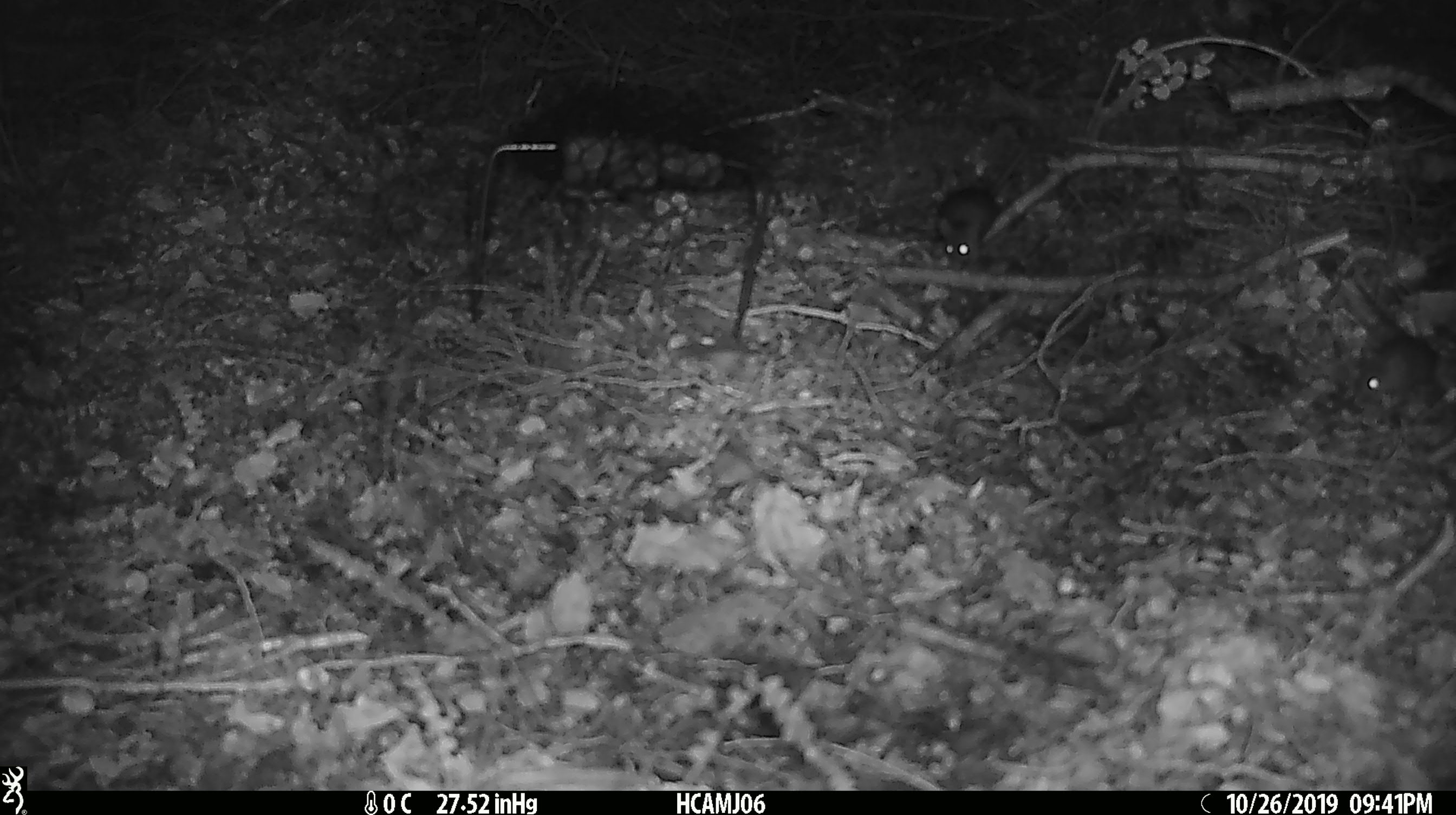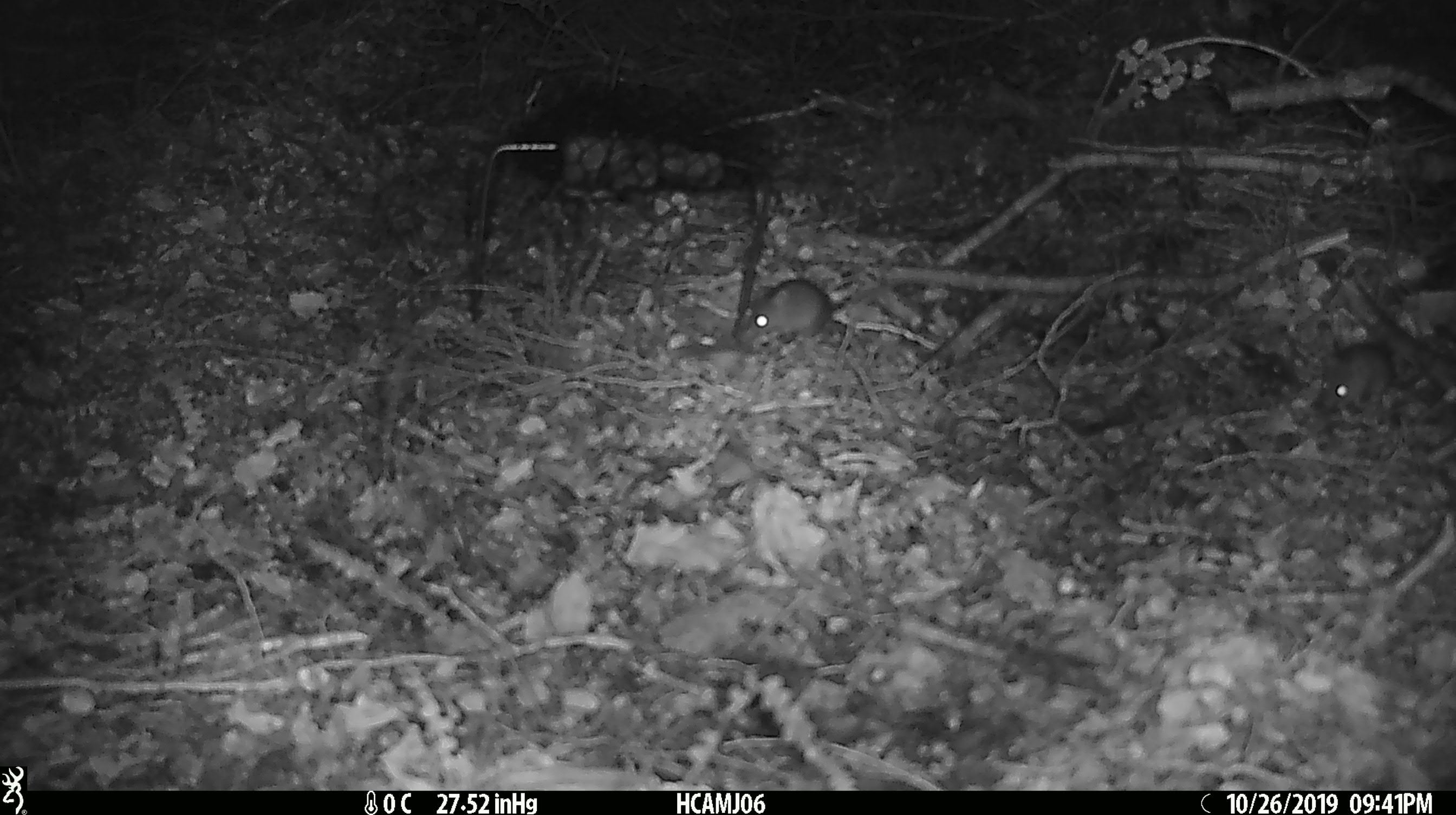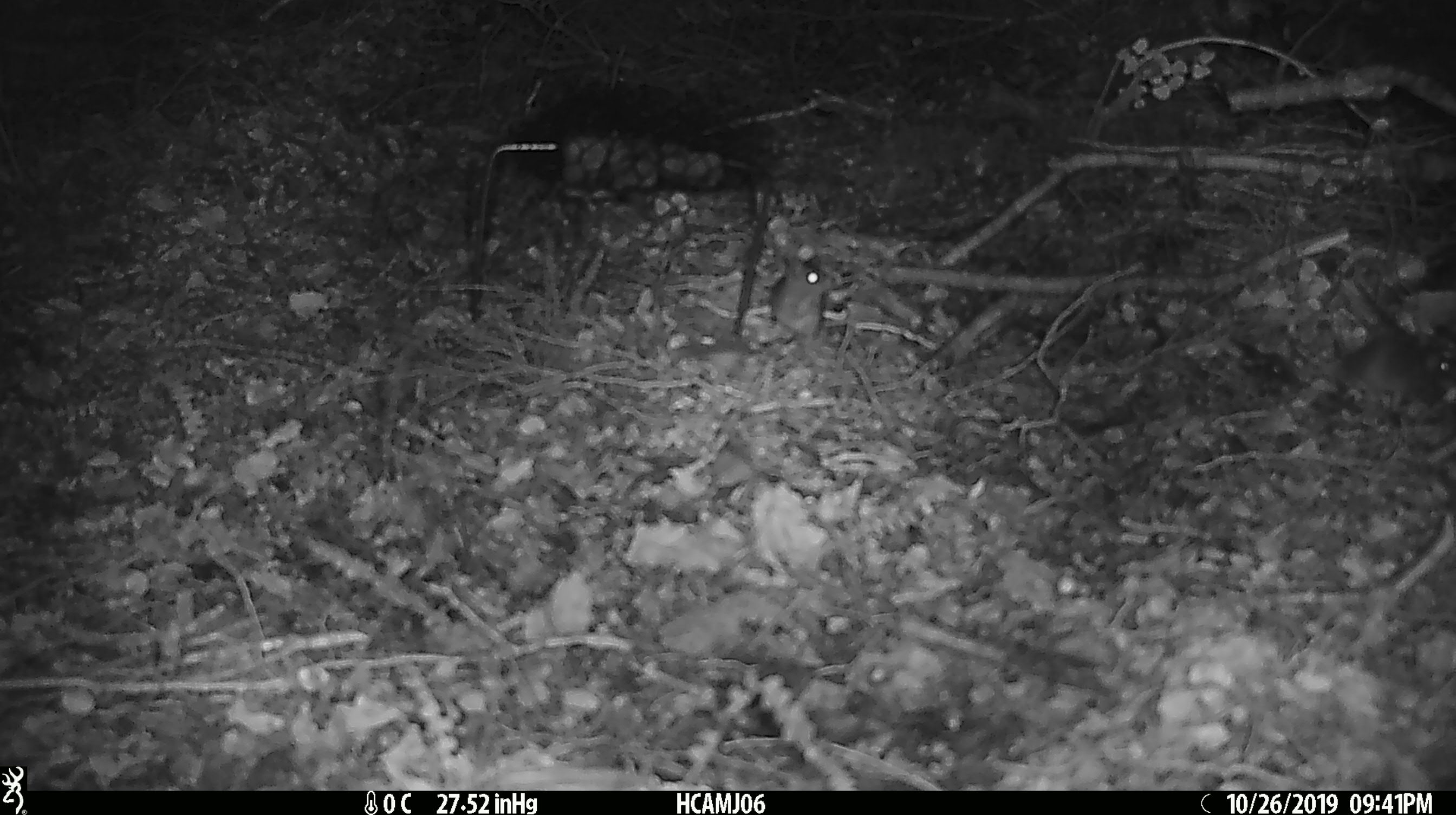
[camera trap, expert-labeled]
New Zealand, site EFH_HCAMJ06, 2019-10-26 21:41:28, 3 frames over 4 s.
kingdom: Animalia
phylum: Chordata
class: Mammalia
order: Rodentia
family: Muridae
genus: Mus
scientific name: Mus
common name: mouse